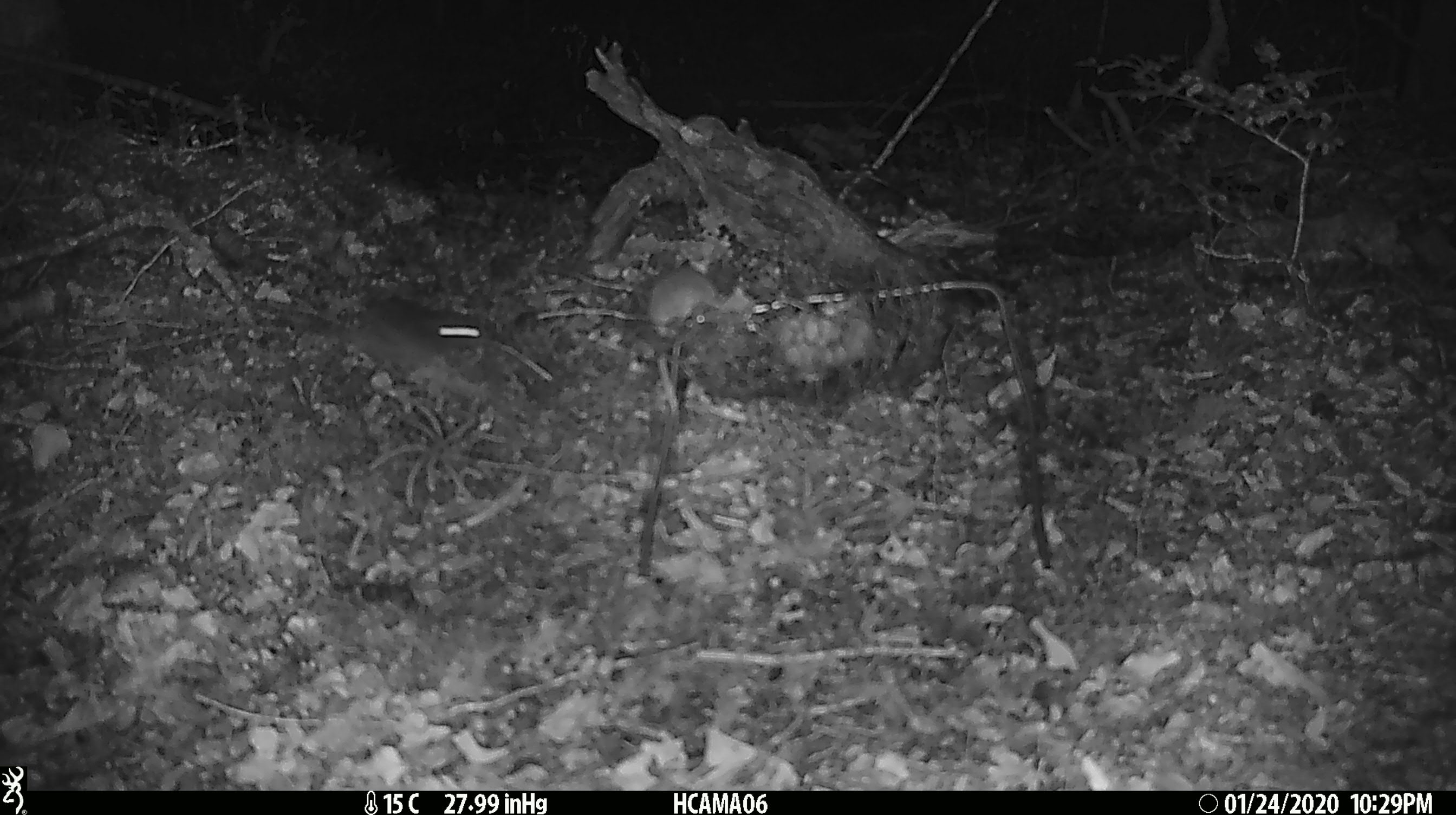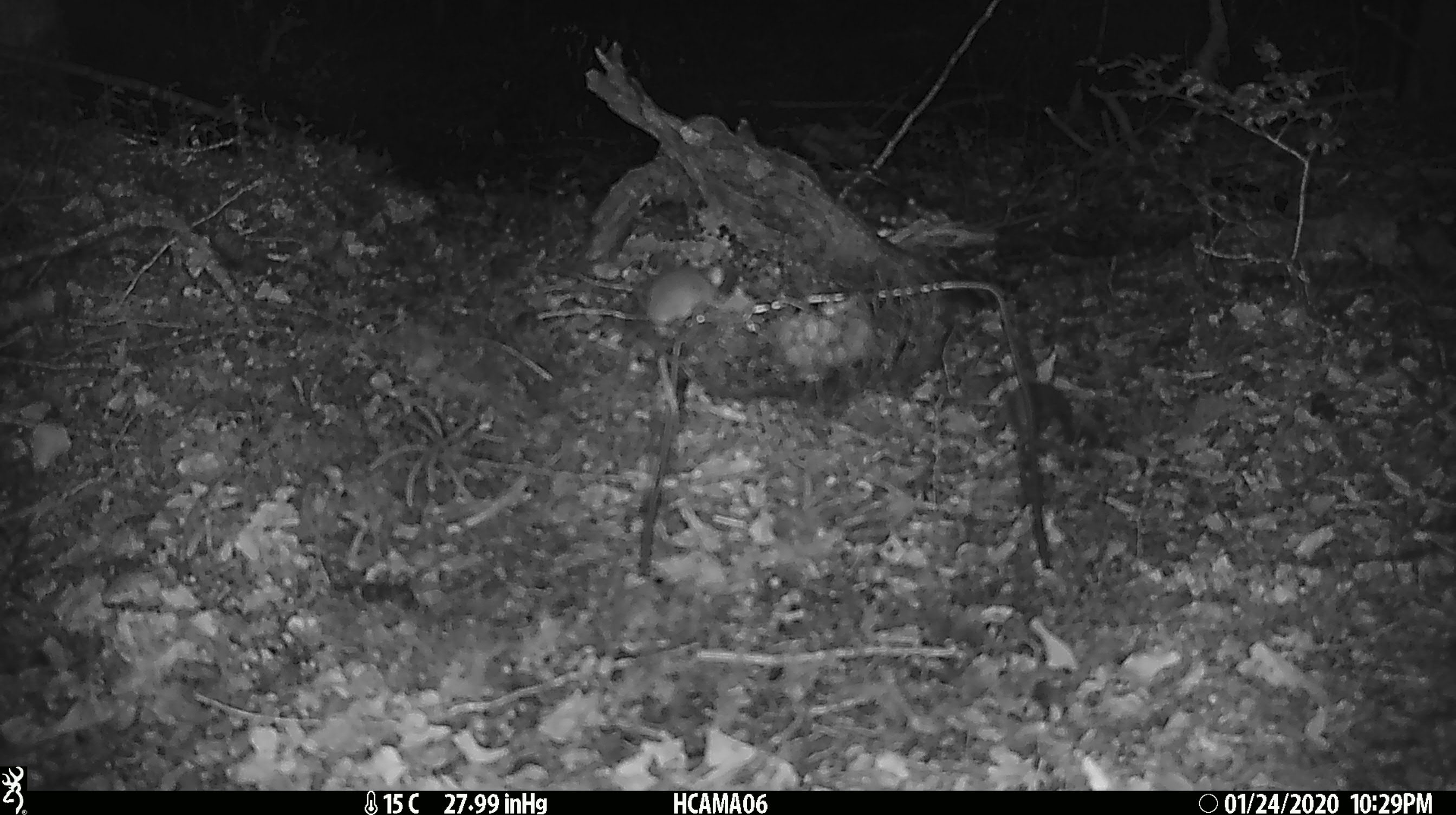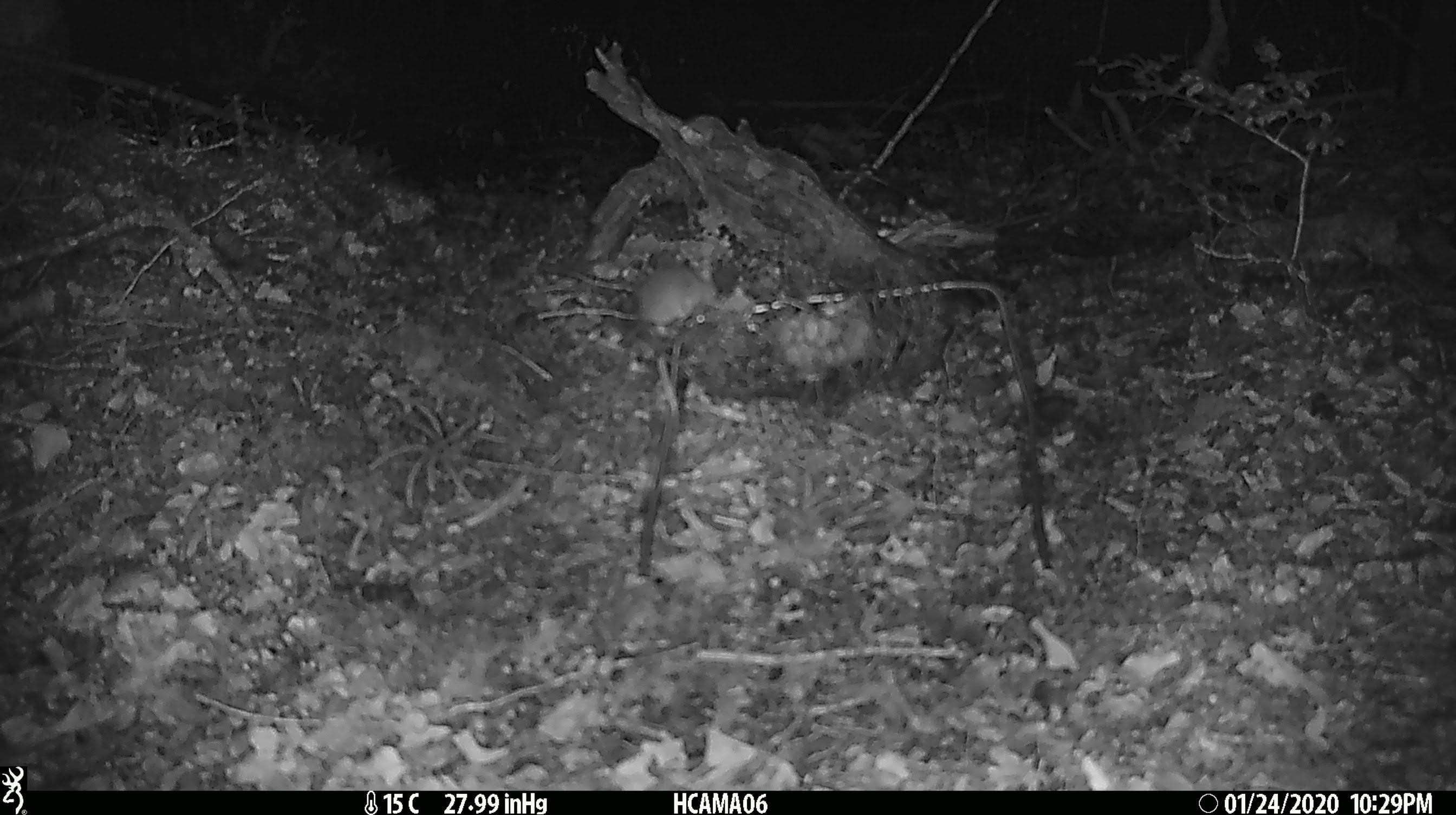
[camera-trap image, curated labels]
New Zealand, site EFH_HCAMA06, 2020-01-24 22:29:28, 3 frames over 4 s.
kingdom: Animalia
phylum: Chordata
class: Mammalia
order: Rodentia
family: Muridae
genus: Mus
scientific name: Mus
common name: mouse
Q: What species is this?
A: Mouse (Mus).